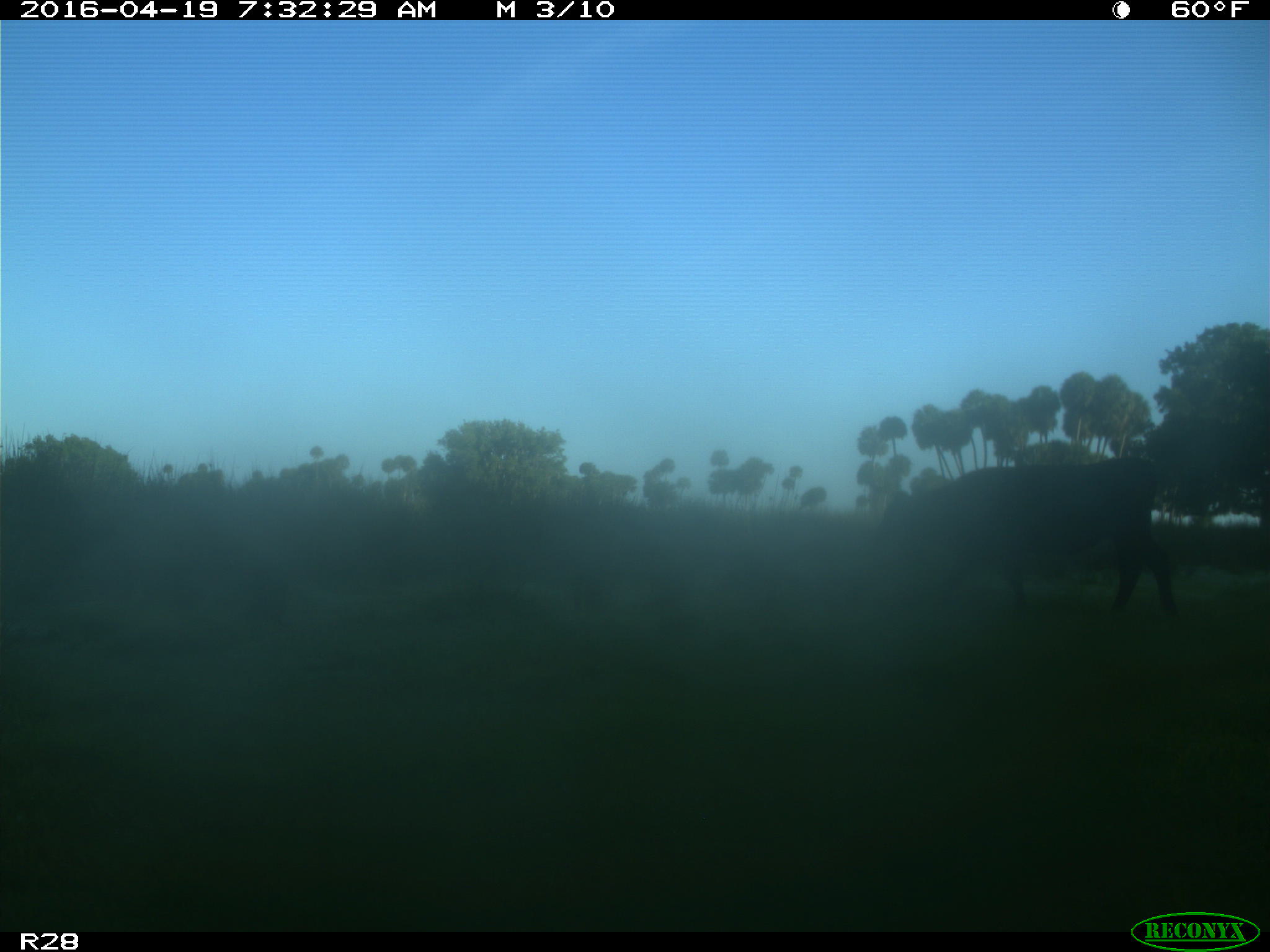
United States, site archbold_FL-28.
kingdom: Animalia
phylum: Chordata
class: Mammalia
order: Artiodactyla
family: Bovidae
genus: Bos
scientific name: Bos taurus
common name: domestic cow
Bos taurus (domestic cow).